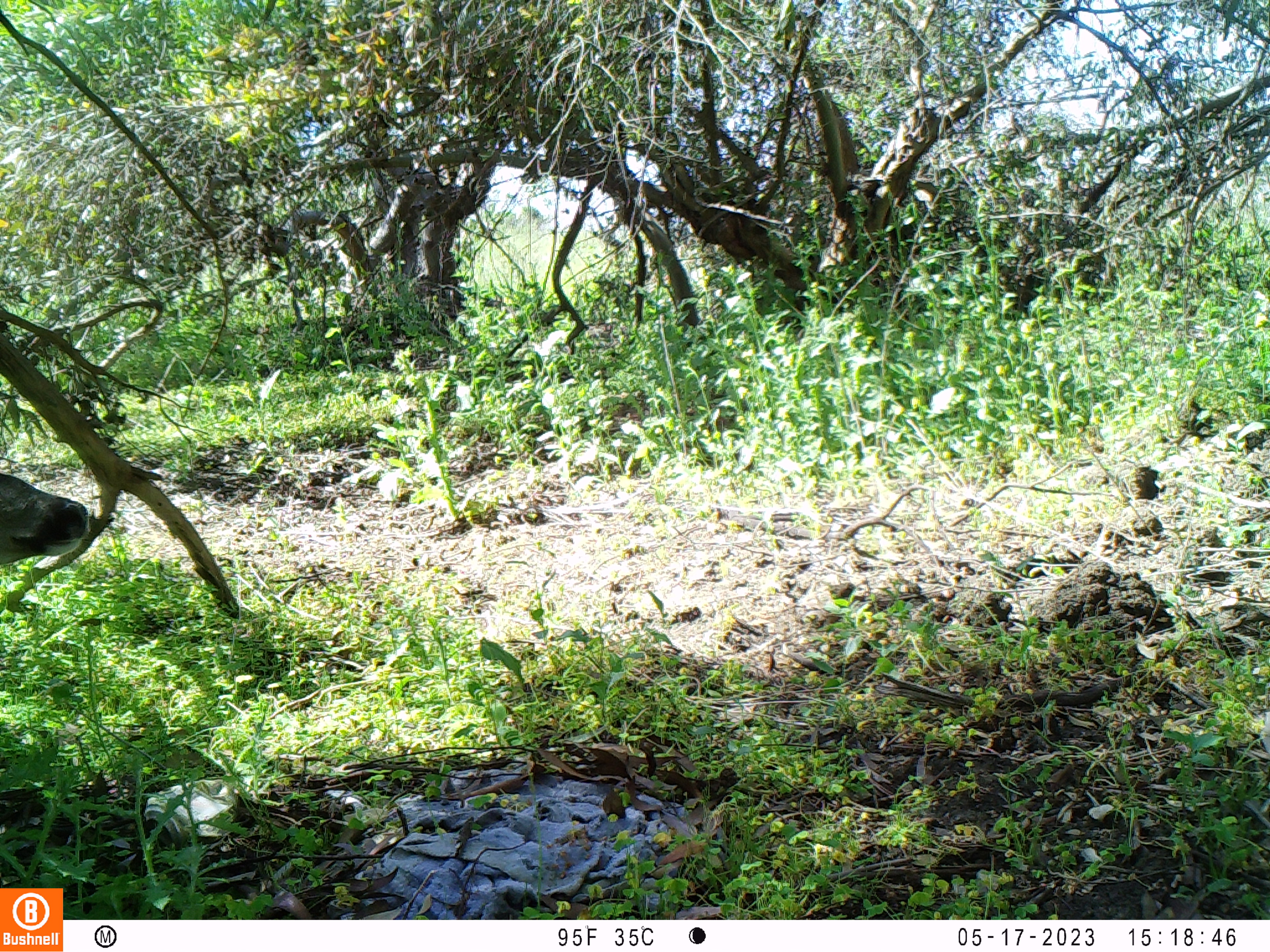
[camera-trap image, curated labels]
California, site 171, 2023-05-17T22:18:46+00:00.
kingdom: Animalia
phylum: Chordata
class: Mammalia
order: Artiodactyla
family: Cervidae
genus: Odocoileus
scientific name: Odocoileus hemionus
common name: mule deer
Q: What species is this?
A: Mule deer (Odocoileus hemionus).